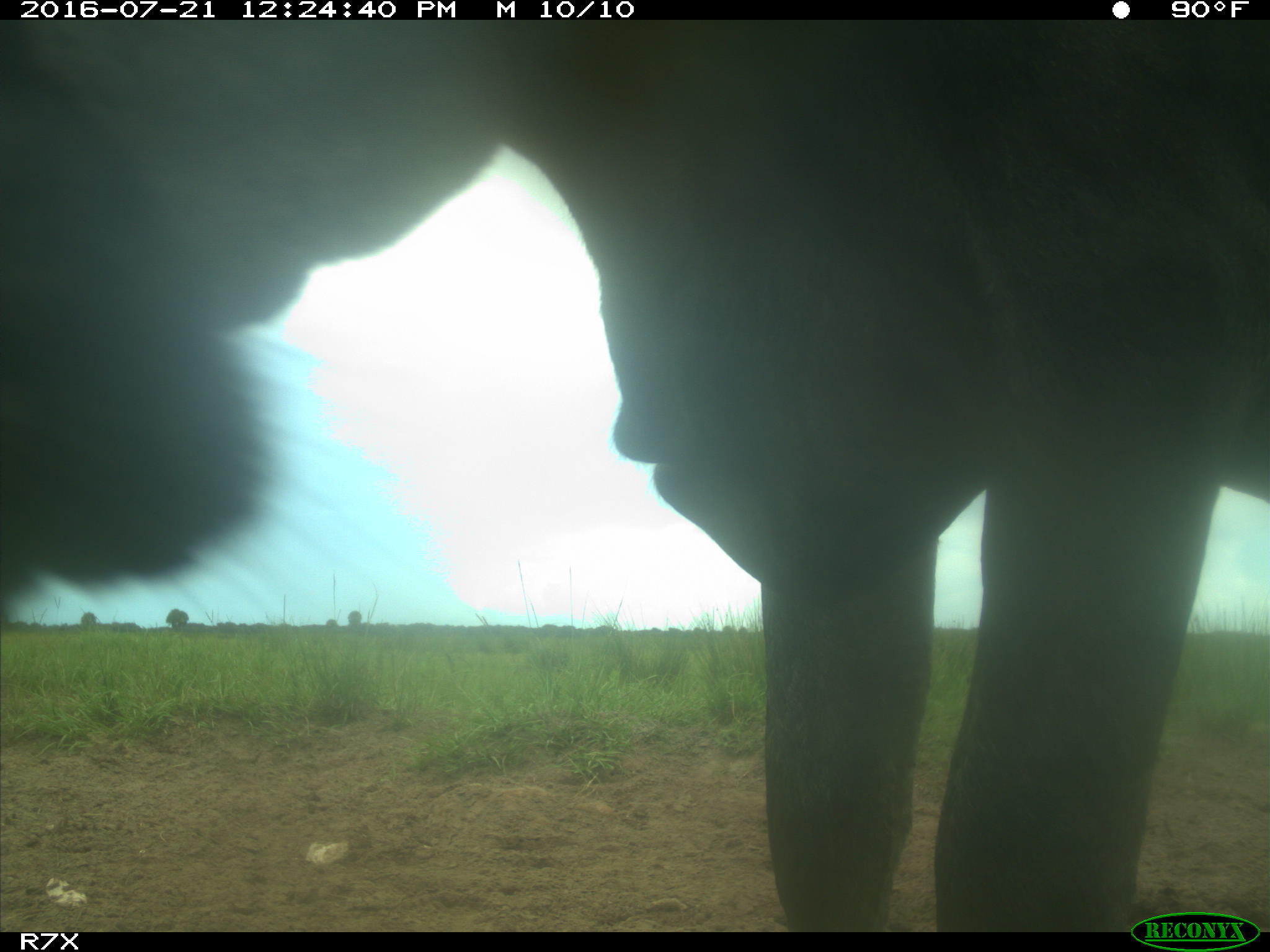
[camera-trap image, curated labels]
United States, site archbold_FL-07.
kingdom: Animalia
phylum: Chordata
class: Mammalia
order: Artiodactyla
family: Bovidae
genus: Bos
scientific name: Bos taurus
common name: domestic cow